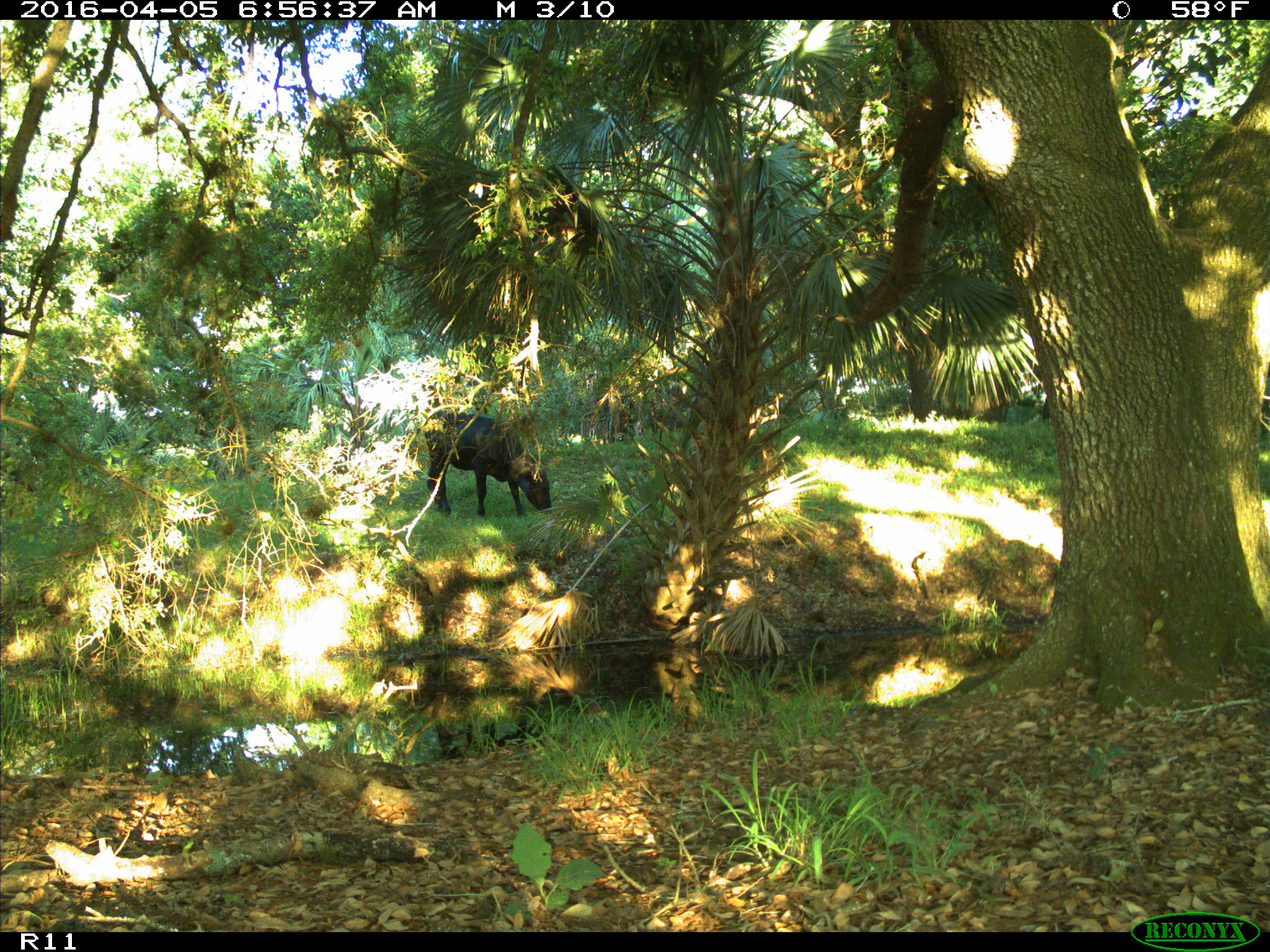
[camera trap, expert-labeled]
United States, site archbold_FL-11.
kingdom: Animalia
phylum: Chordata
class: Mammalia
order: Artiodactyla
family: Bovidae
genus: Bos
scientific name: Bos taurus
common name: domestic cow